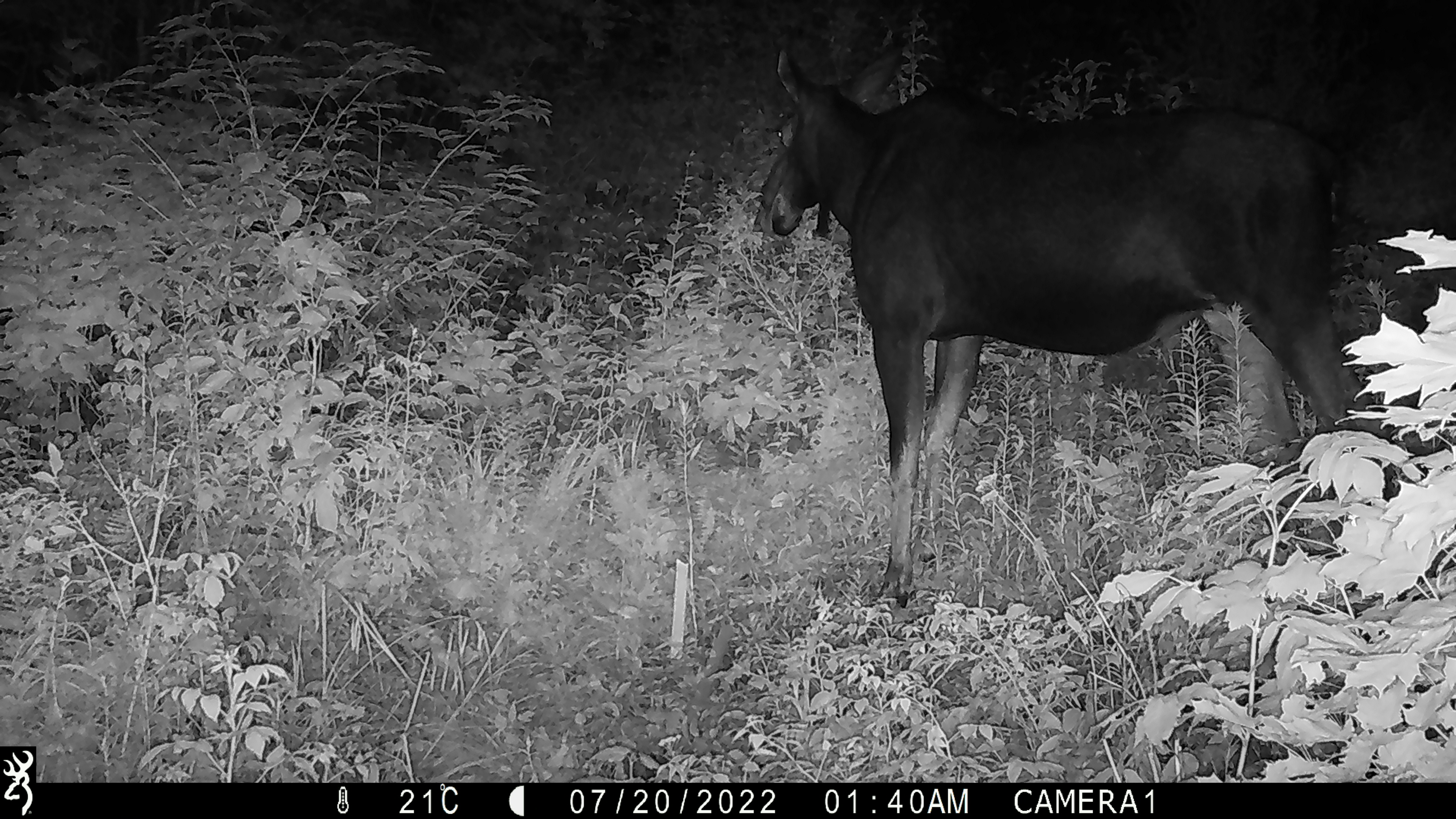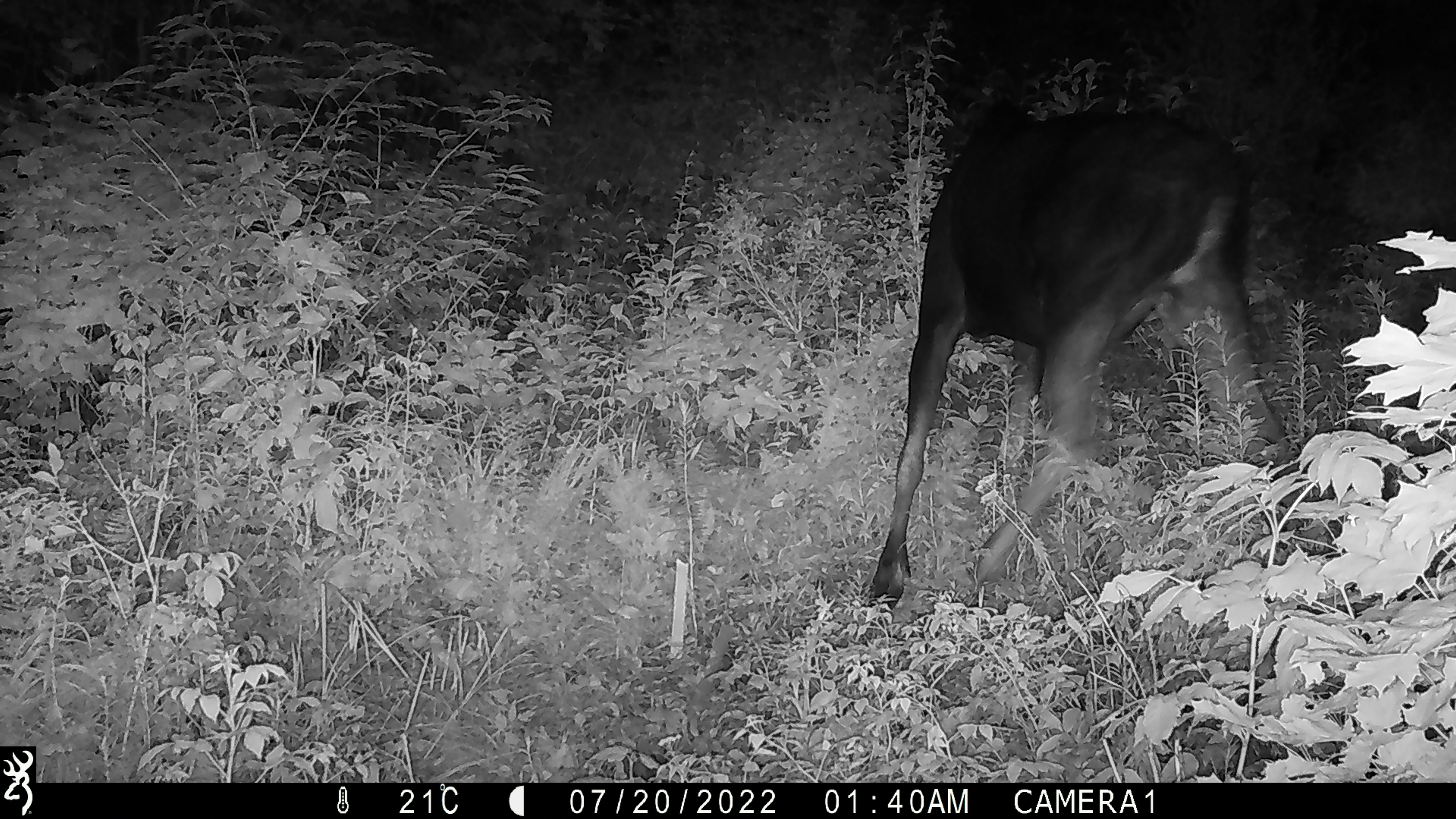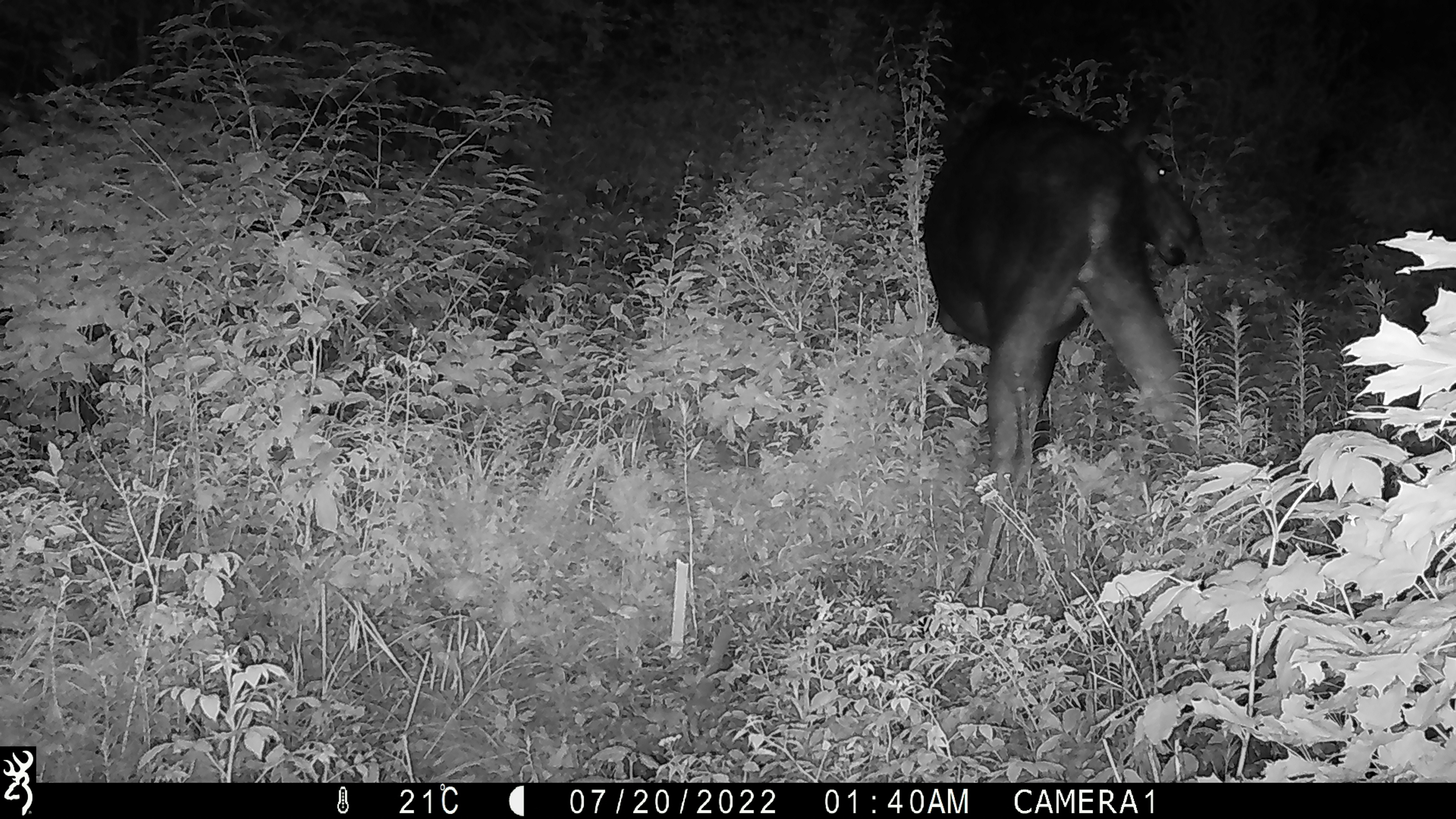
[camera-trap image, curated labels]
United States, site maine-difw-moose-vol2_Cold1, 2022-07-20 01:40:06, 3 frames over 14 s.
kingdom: Animalia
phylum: Chordata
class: Mammalia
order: Artiodactyla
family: Cervidae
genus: Alces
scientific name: Alces alces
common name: moose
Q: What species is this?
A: Moose (Alces alces).